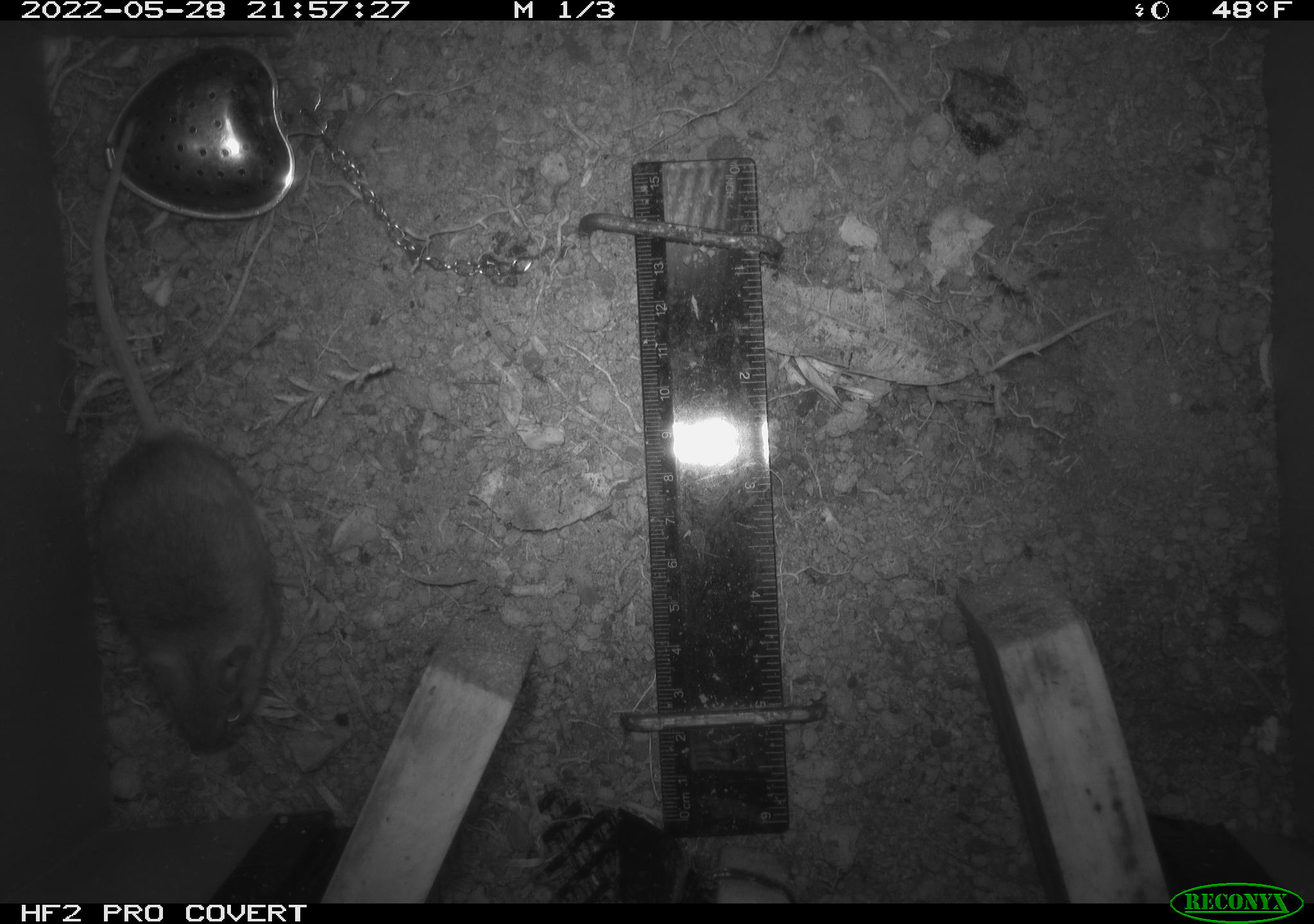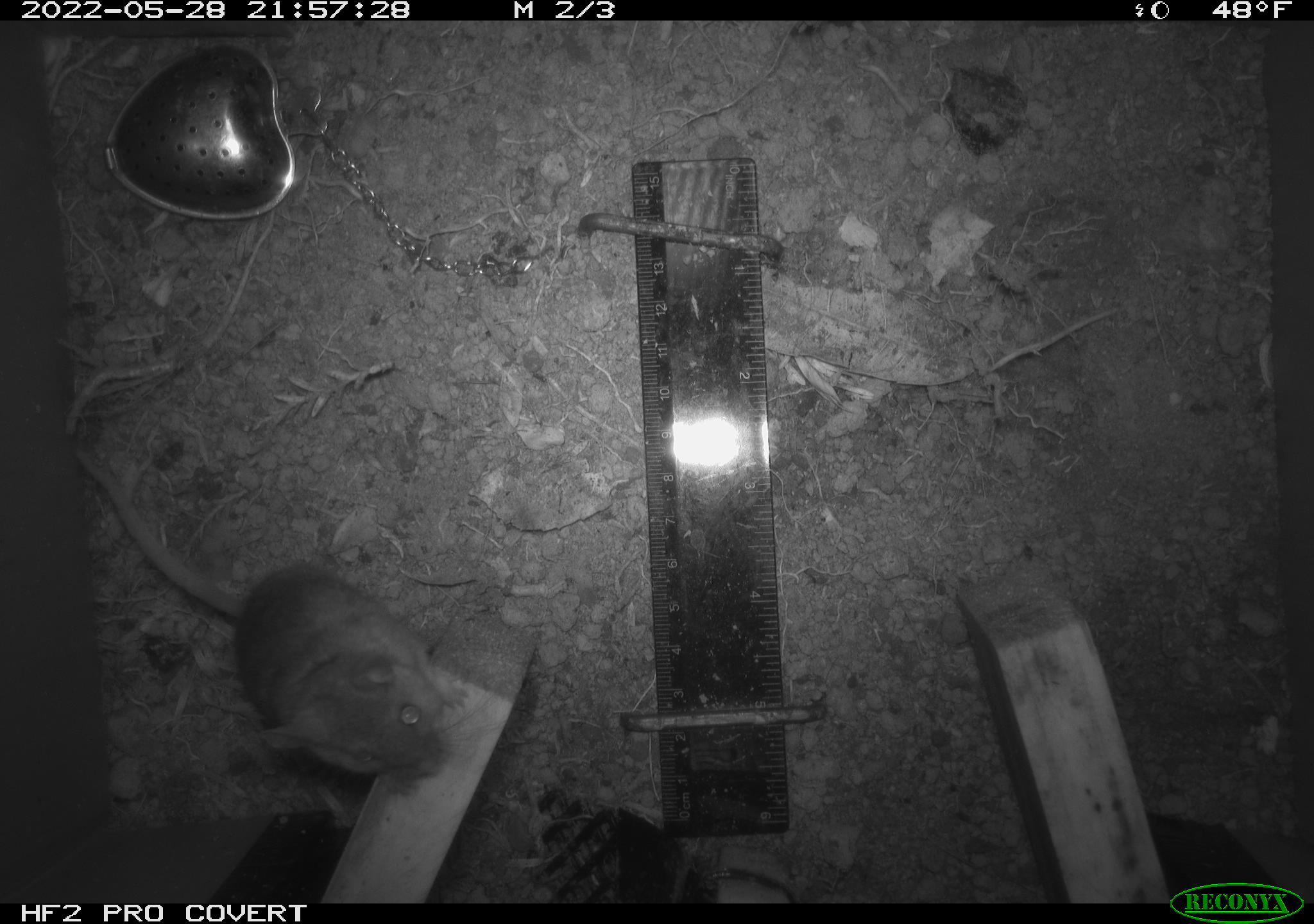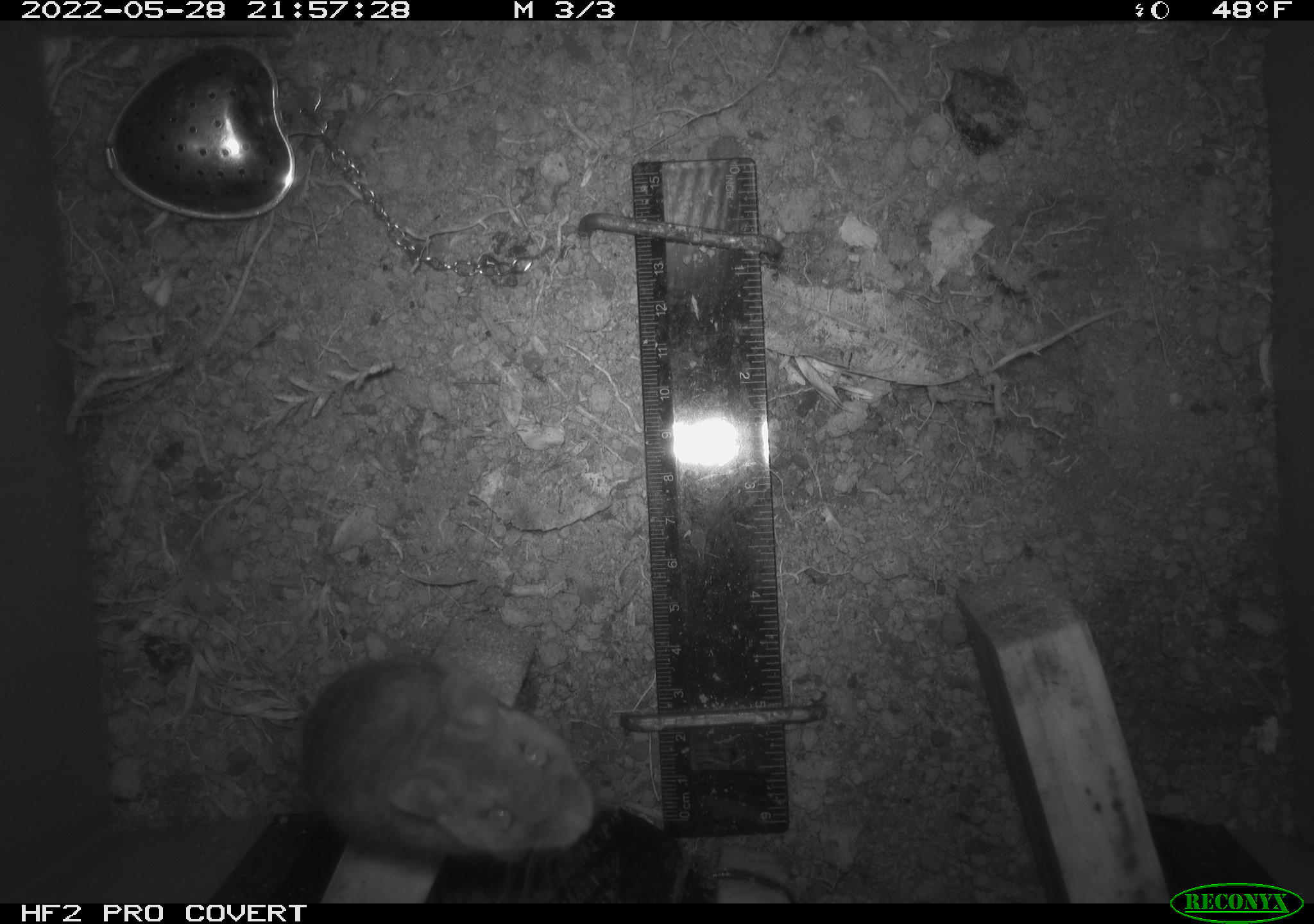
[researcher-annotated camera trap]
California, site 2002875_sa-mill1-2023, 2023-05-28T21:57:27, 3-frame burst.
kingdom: Animalia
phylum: Chordata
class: Mammalia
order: Rodentia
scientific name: Rodentia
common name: mouse species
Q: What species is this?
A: Mouse species (Rodentia).